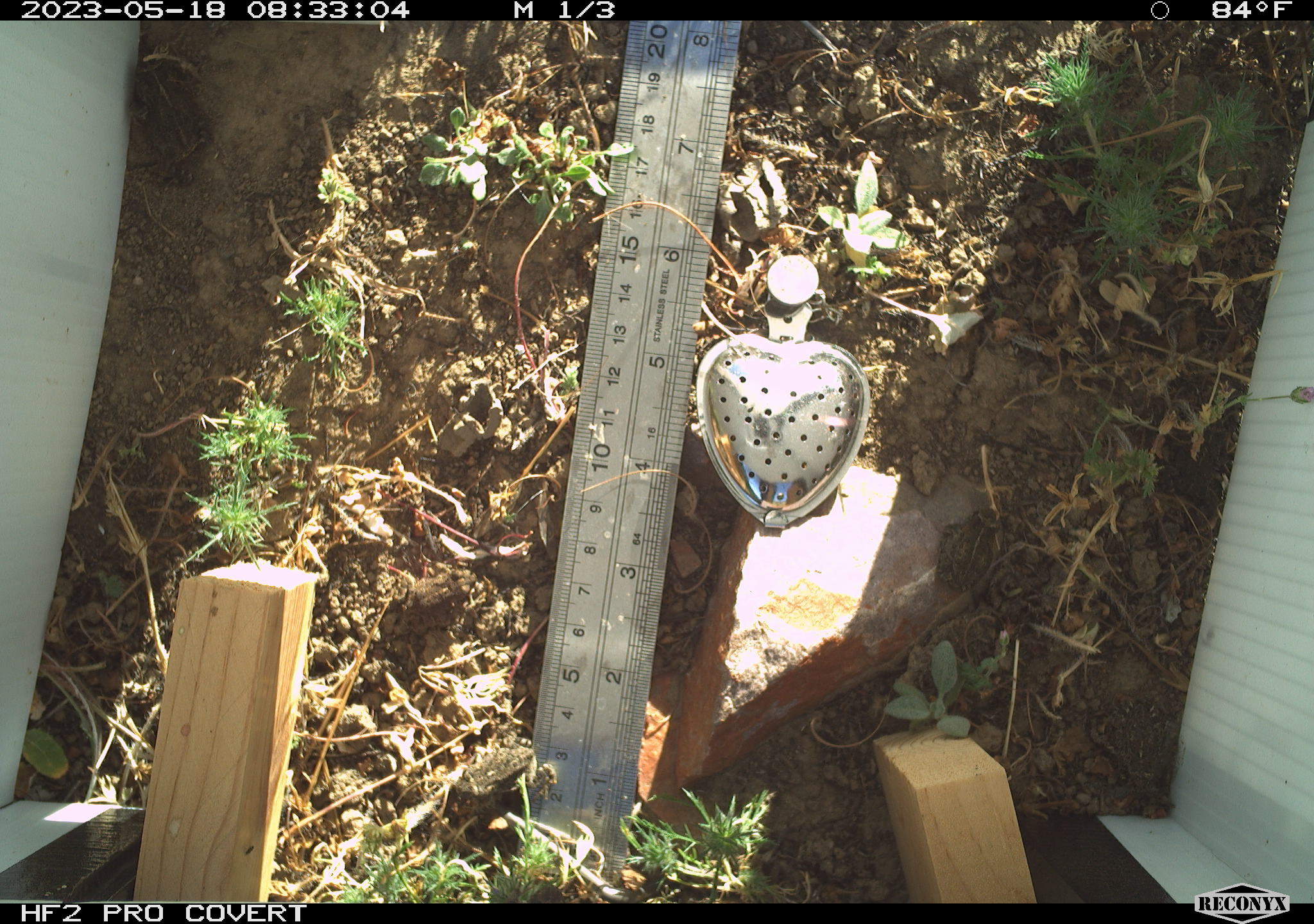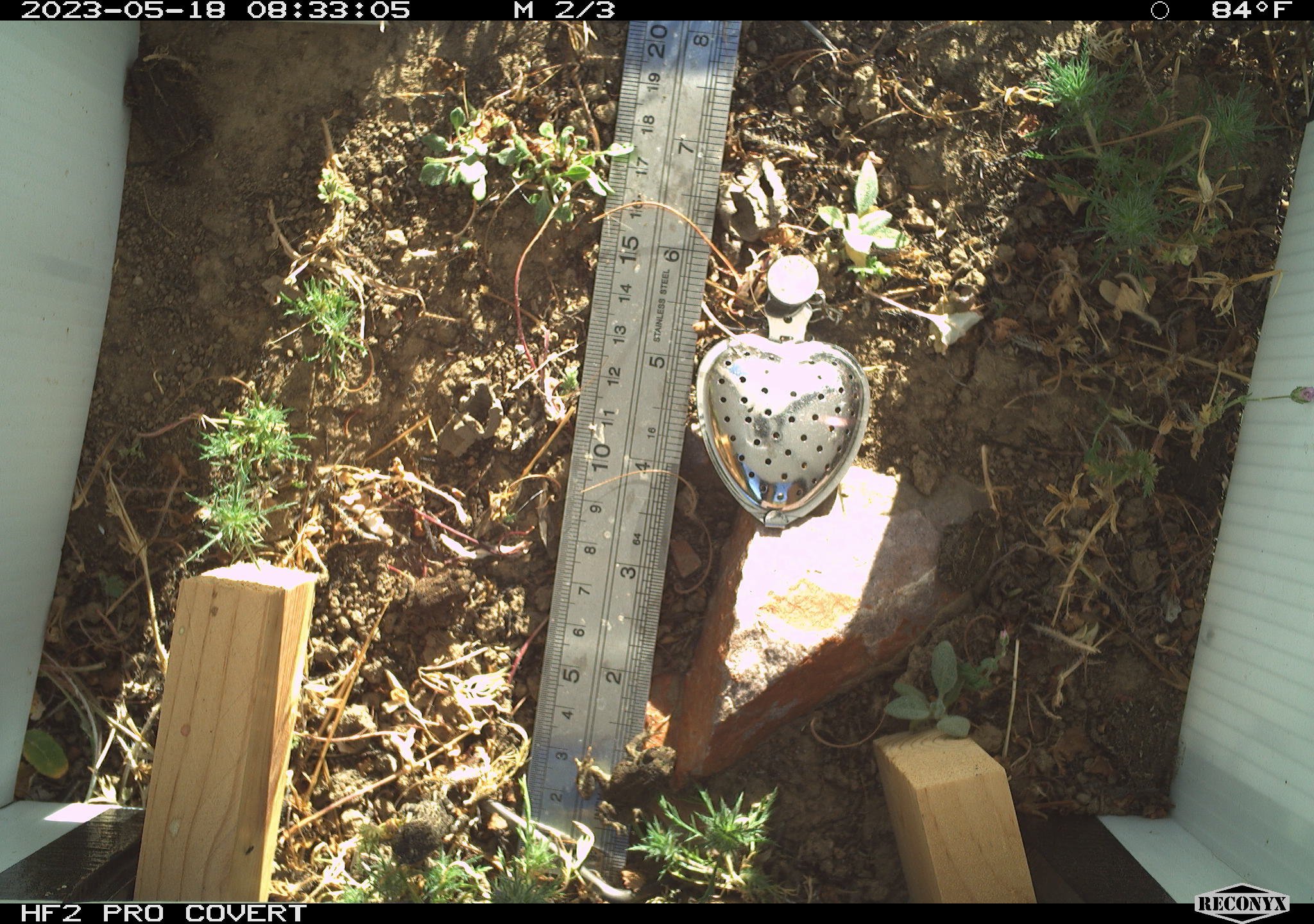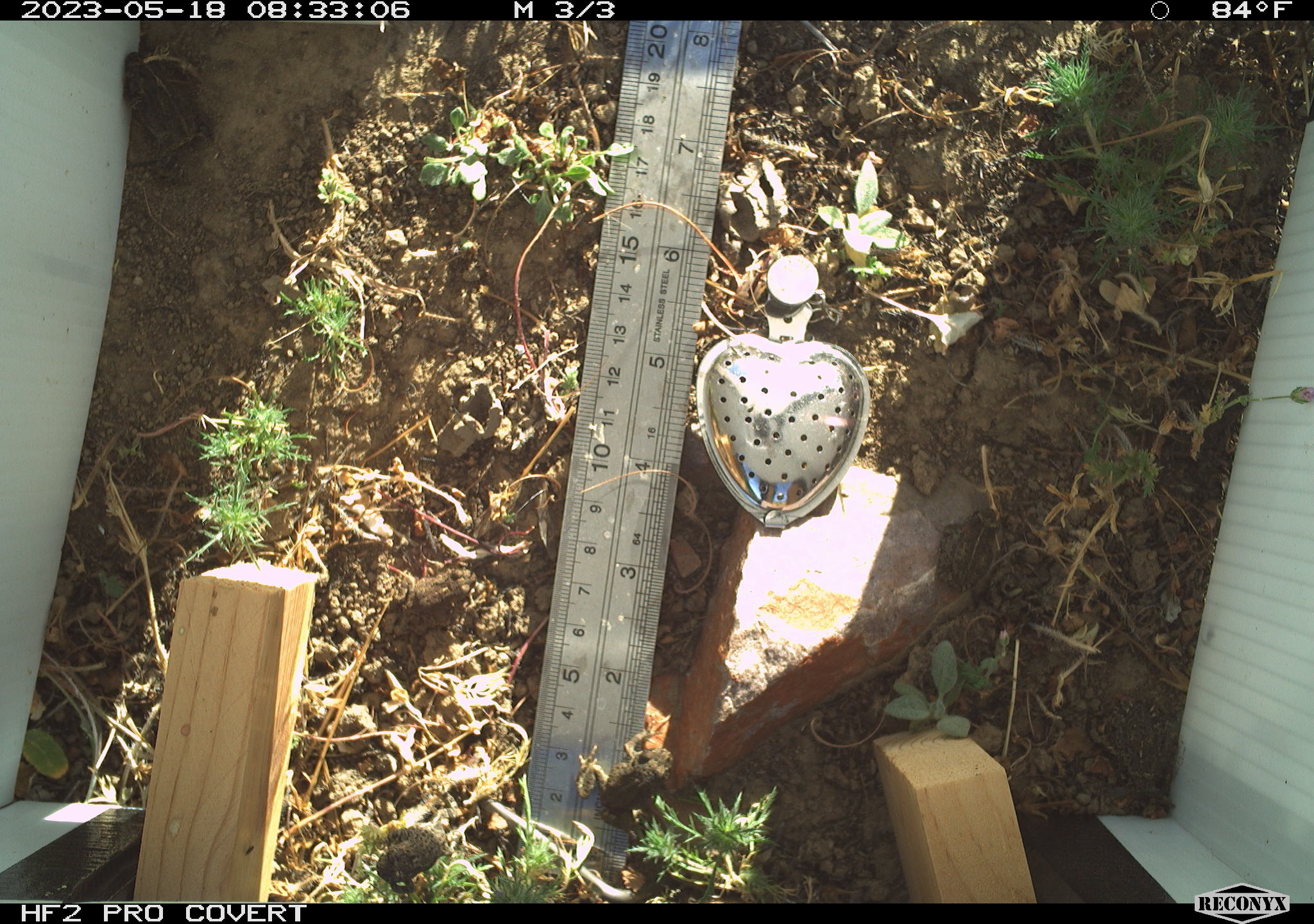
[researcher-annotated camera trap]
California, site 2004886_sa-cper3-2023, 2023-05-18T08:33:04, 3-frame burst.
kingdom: Animalia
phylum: Chordata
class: Amphibia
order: Anura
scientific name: Anura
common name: frogs